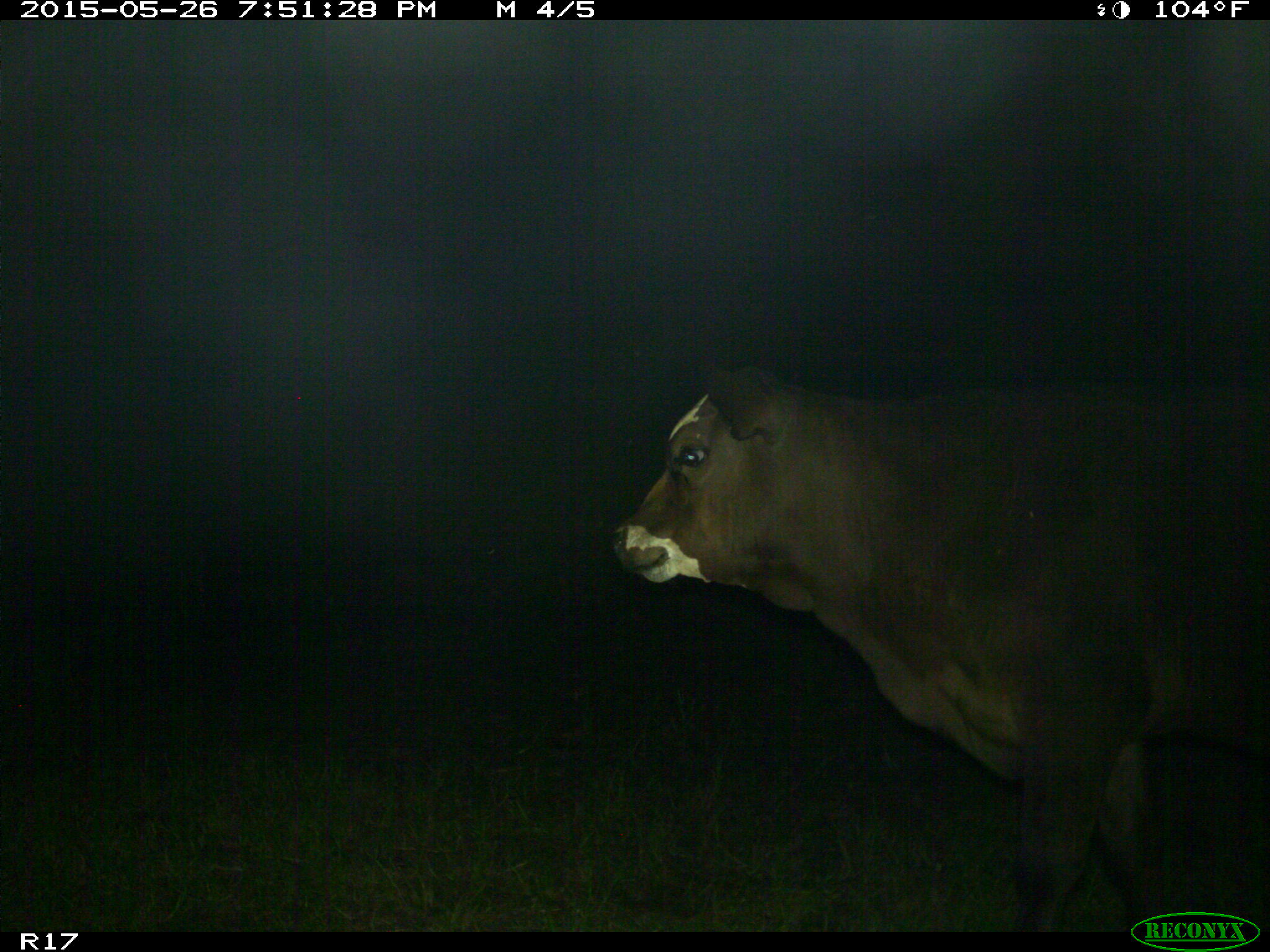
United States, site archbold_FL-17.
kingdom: Animalia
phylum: Chordata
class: Mammalia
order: Artiodactyla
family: Bovidae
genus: Bos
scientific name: Bos taurus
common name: domestic cow